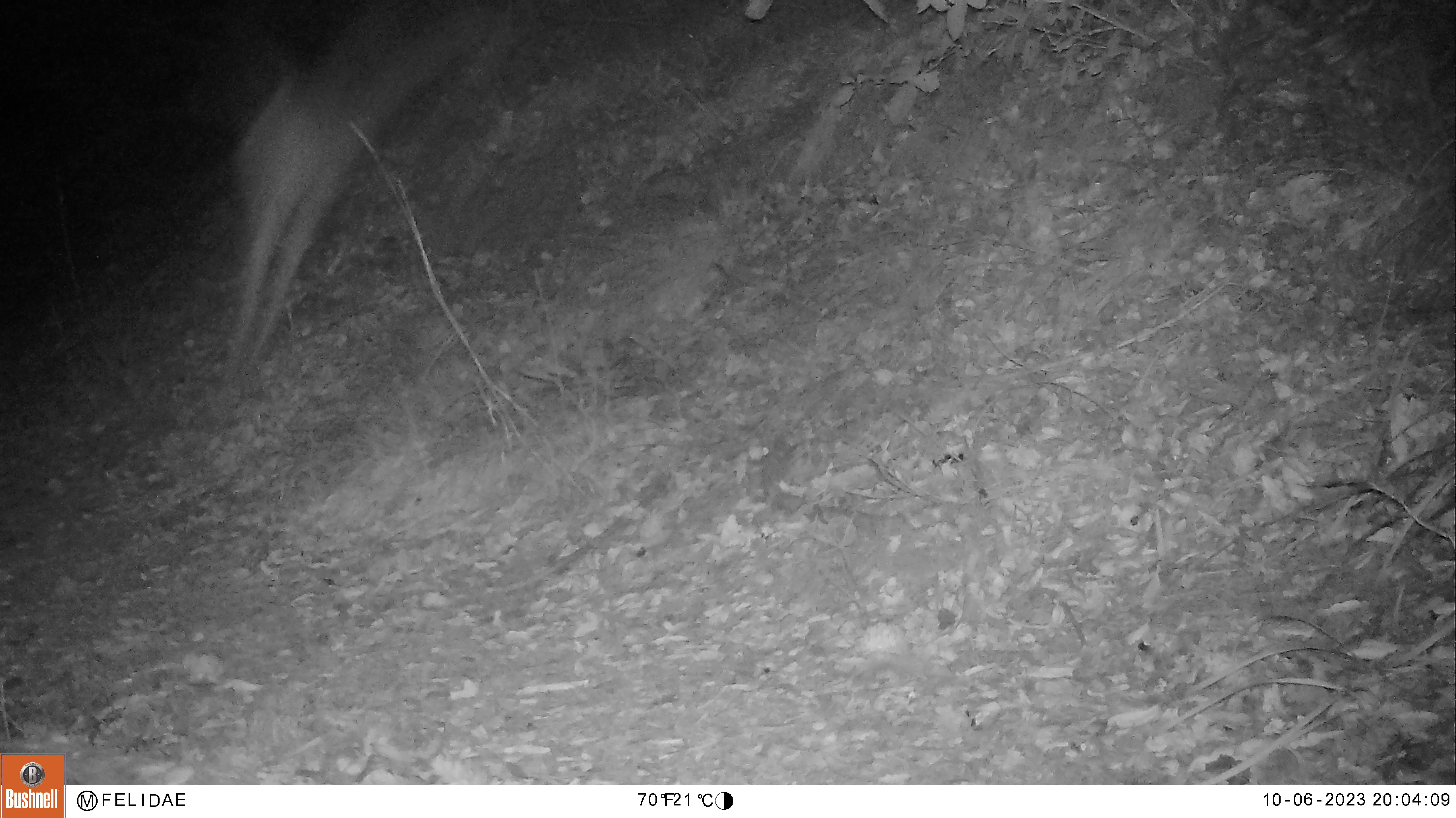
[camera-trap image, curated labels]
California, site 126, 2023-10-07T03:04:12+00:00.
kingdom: Animalia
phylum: Chordata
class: Mammalia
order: Artiodactyla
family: Cervidae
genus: Odocoileus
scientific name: Odocoileus hemionus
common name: mule deer